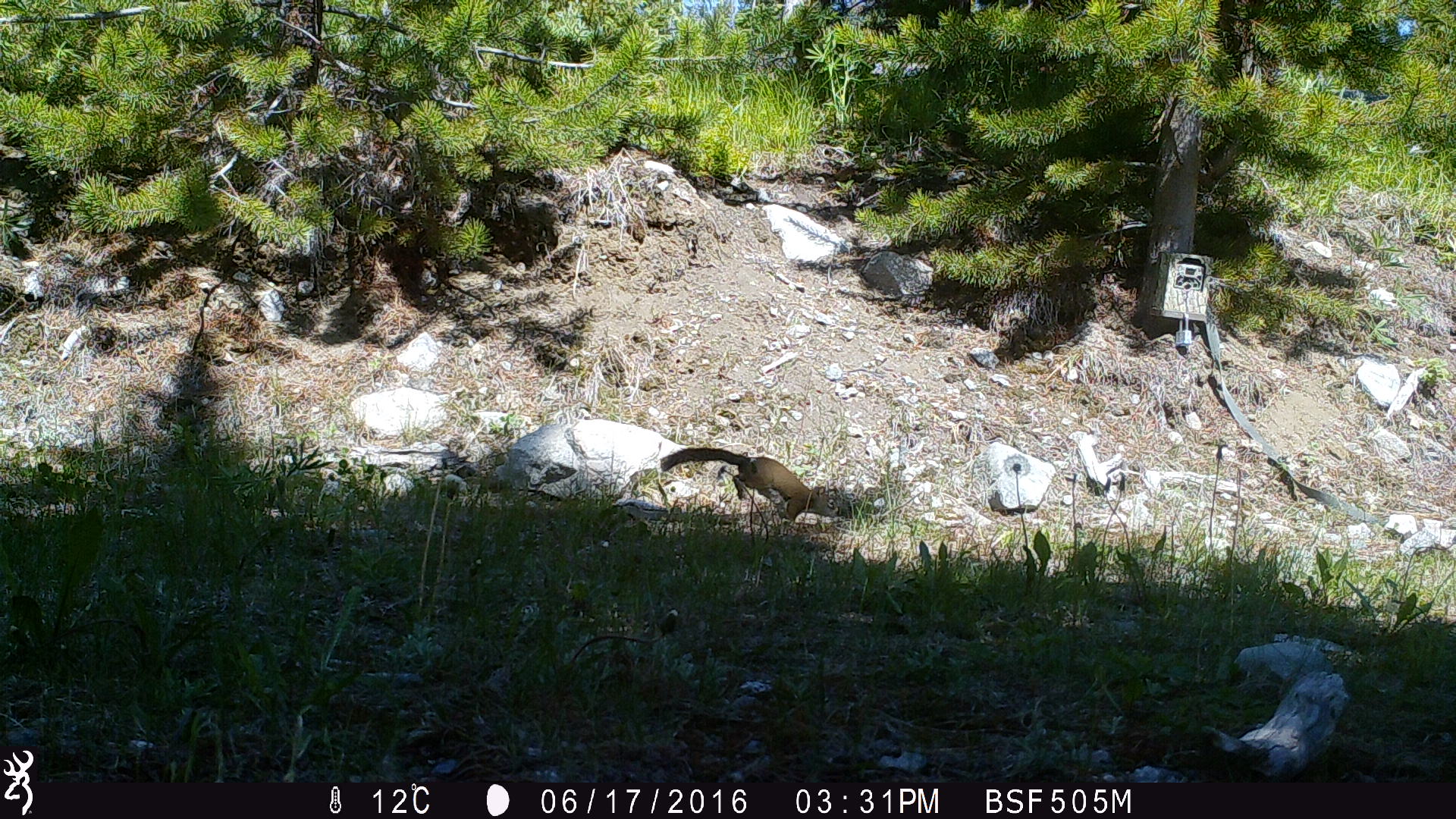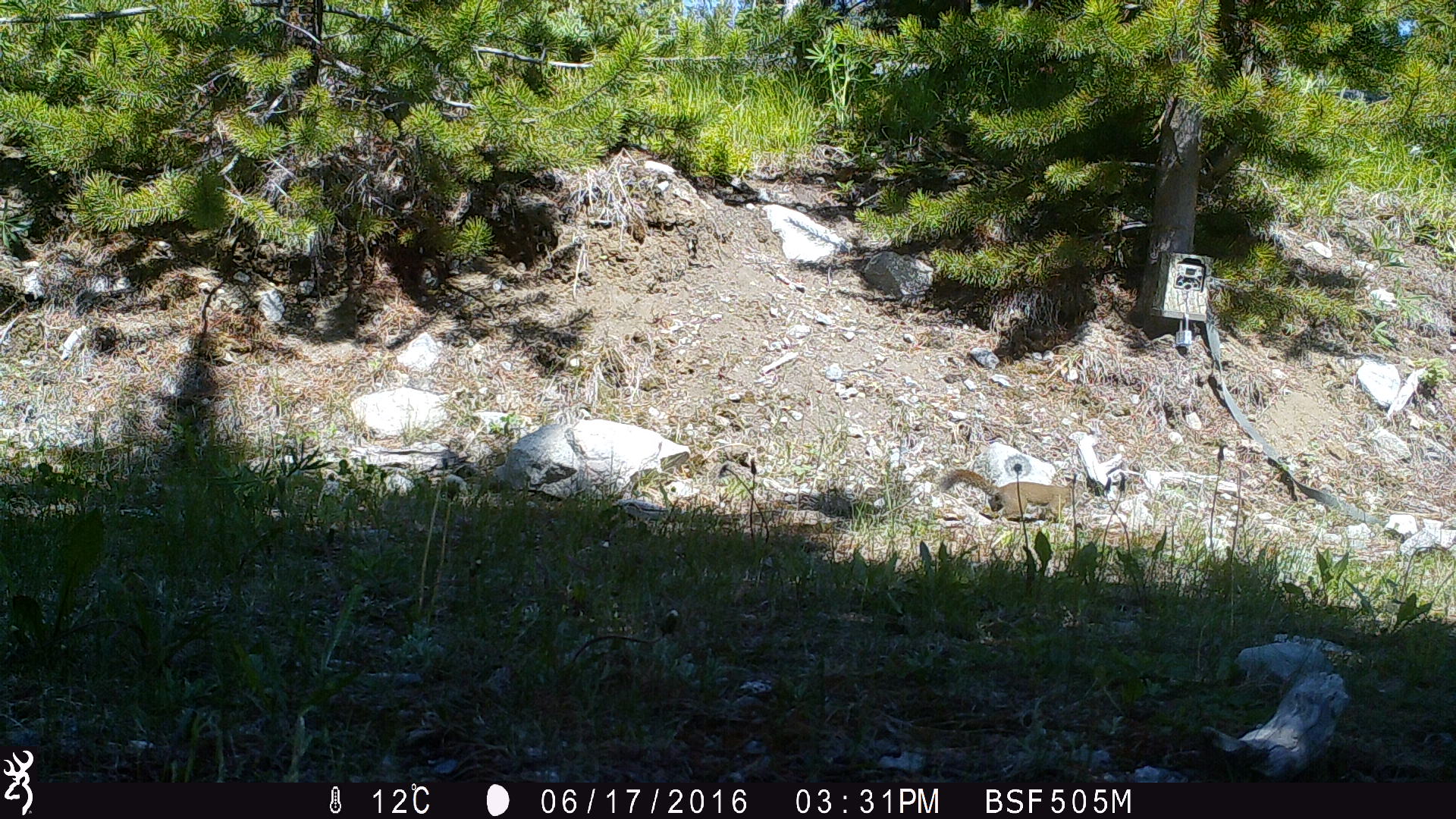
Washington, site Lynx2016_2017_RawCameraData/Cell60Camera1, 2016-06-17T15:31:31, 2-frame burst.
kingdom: Animalia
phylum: Chordata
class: Mammalia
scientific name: Mammalia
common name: small mammal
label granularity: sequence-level